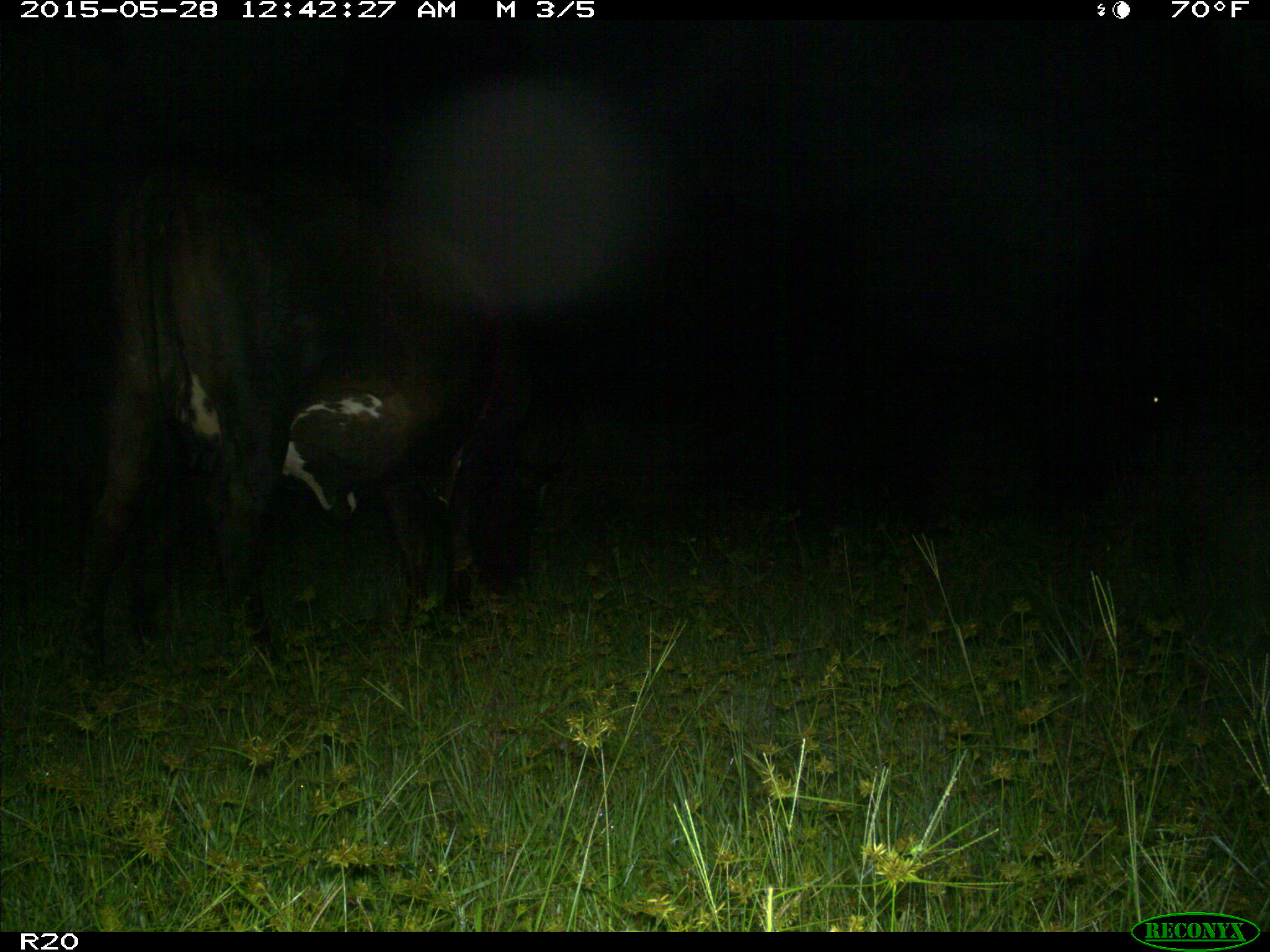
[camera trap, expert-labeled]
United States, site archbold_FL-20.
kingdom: Animalia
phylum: Chordata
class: Mammalia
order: Artiodactyla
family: Bovidae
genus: Bos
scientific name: Bos taurus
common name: domestic cow